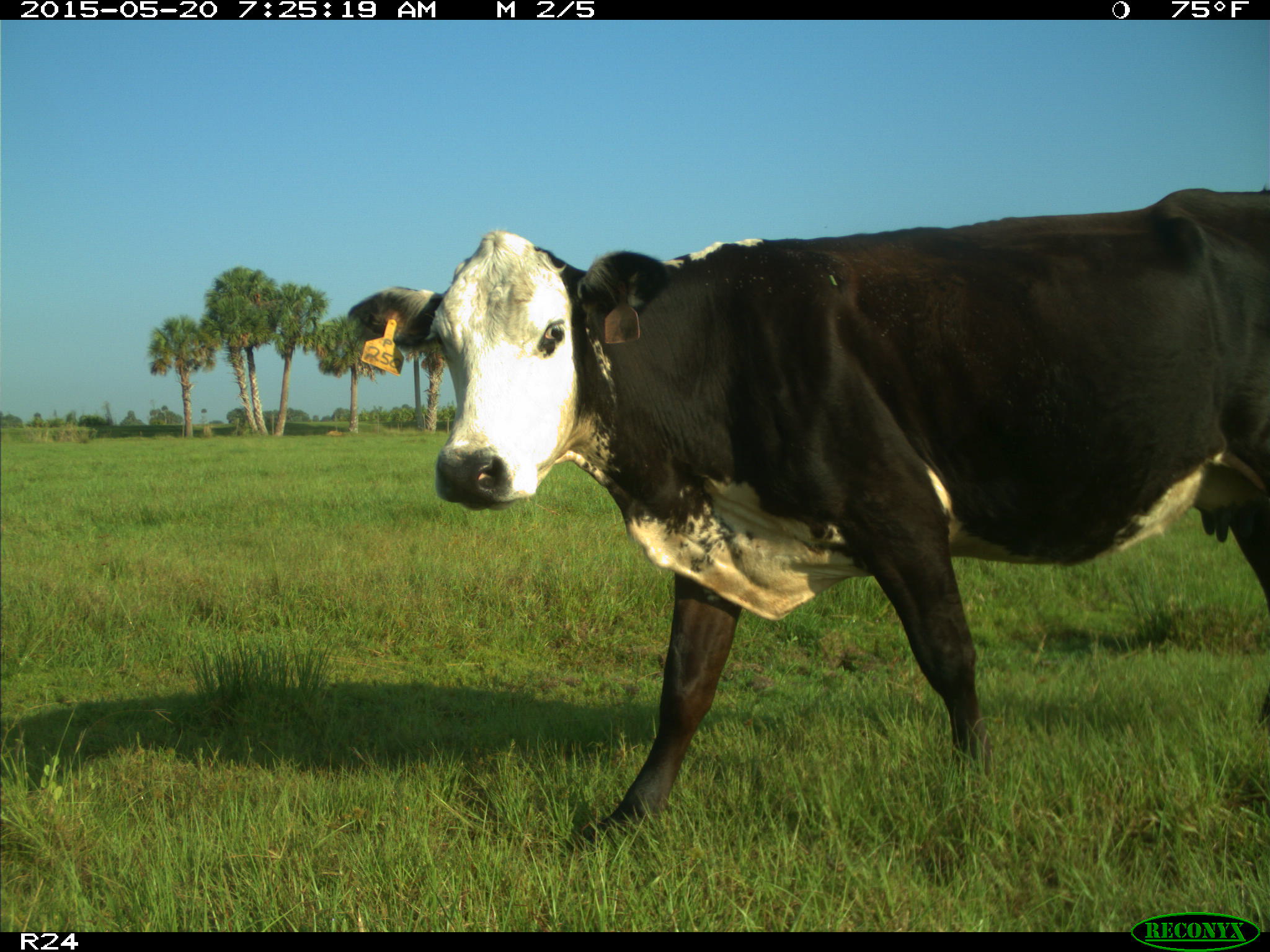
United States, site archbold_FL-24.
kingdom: Animalia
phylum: Chordata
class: Mammalia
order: Artiodactyla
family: Bovidae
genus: Bos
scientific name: Bos taurus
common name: domestic cow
Bos taurus (domestic cow).